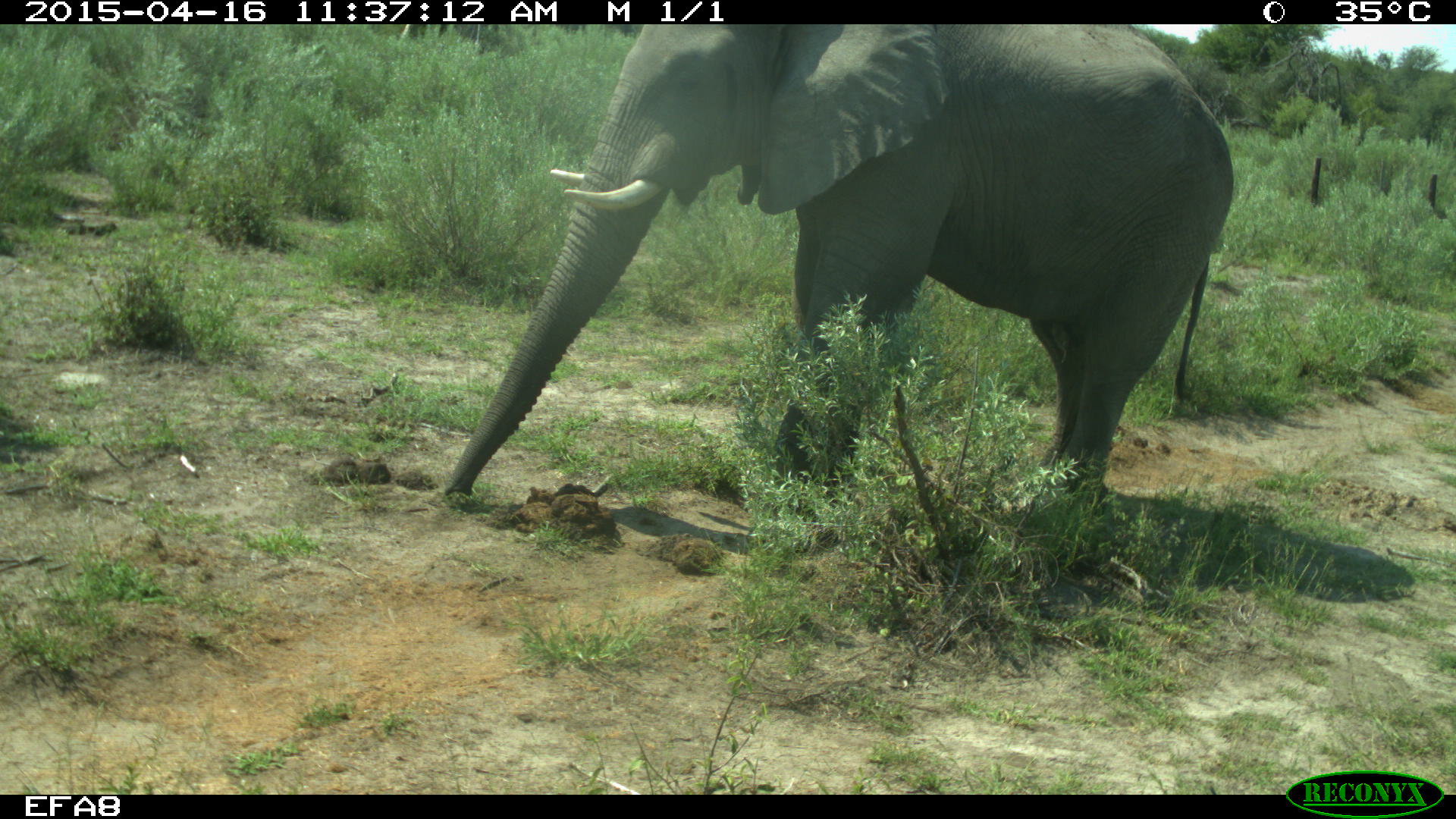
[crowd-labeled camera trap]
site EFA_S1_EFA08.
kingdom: Animalia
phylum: Chordata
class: Mammalia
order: Proboscidea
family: Elephantidae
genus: Loxodonta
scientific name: Loxodonta africana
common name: african bush elephant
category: elephant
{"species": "elephant (african bush elephant) (Loxodonta africana)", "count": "1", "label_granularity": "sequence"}